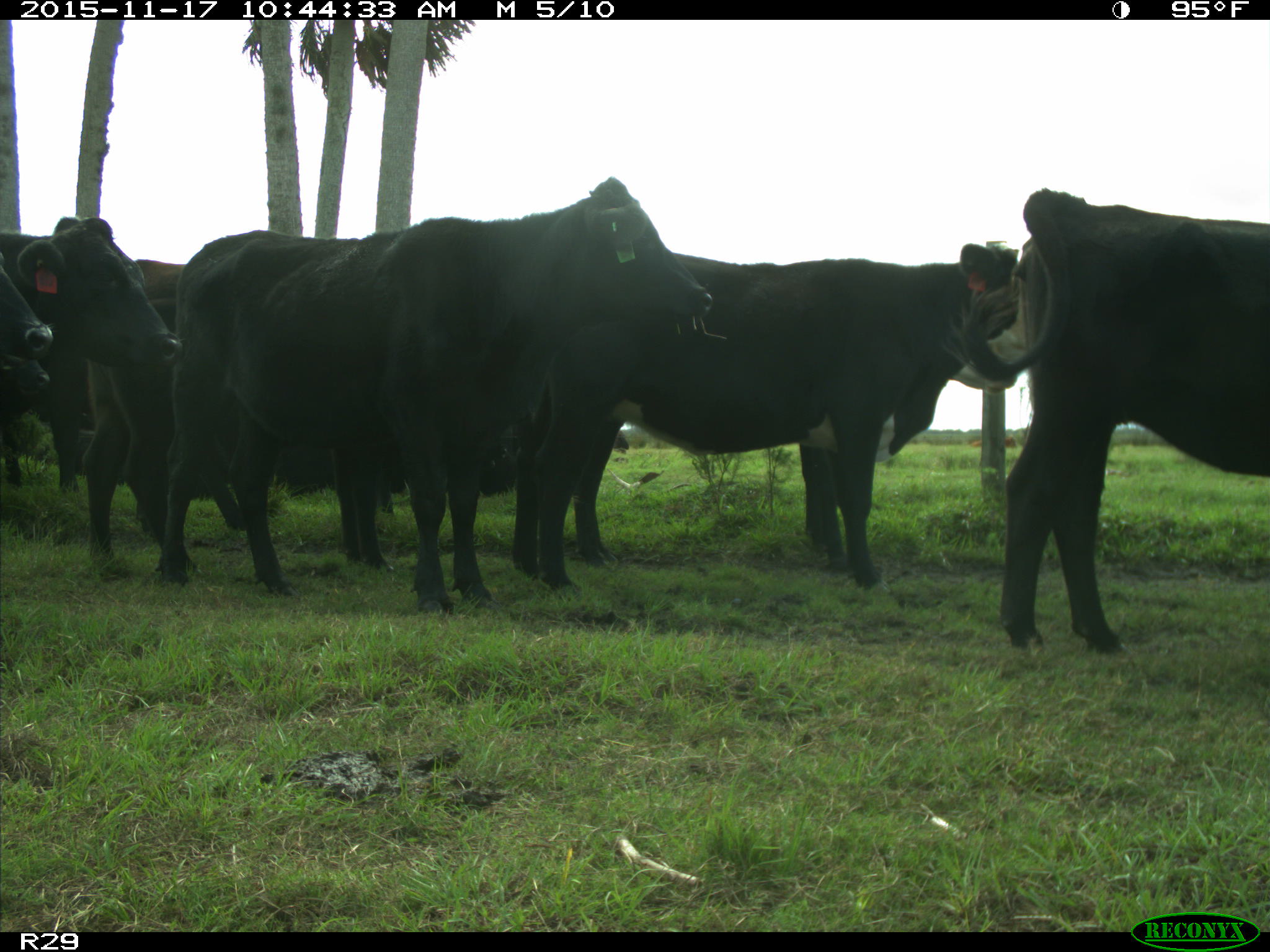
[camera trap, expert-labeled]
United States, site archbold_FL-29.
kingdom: Animalia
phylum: Chordata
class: Mammalia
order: Artiodactyla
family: Bovidae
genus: Bos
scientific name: Bos taurus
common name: domestic cow